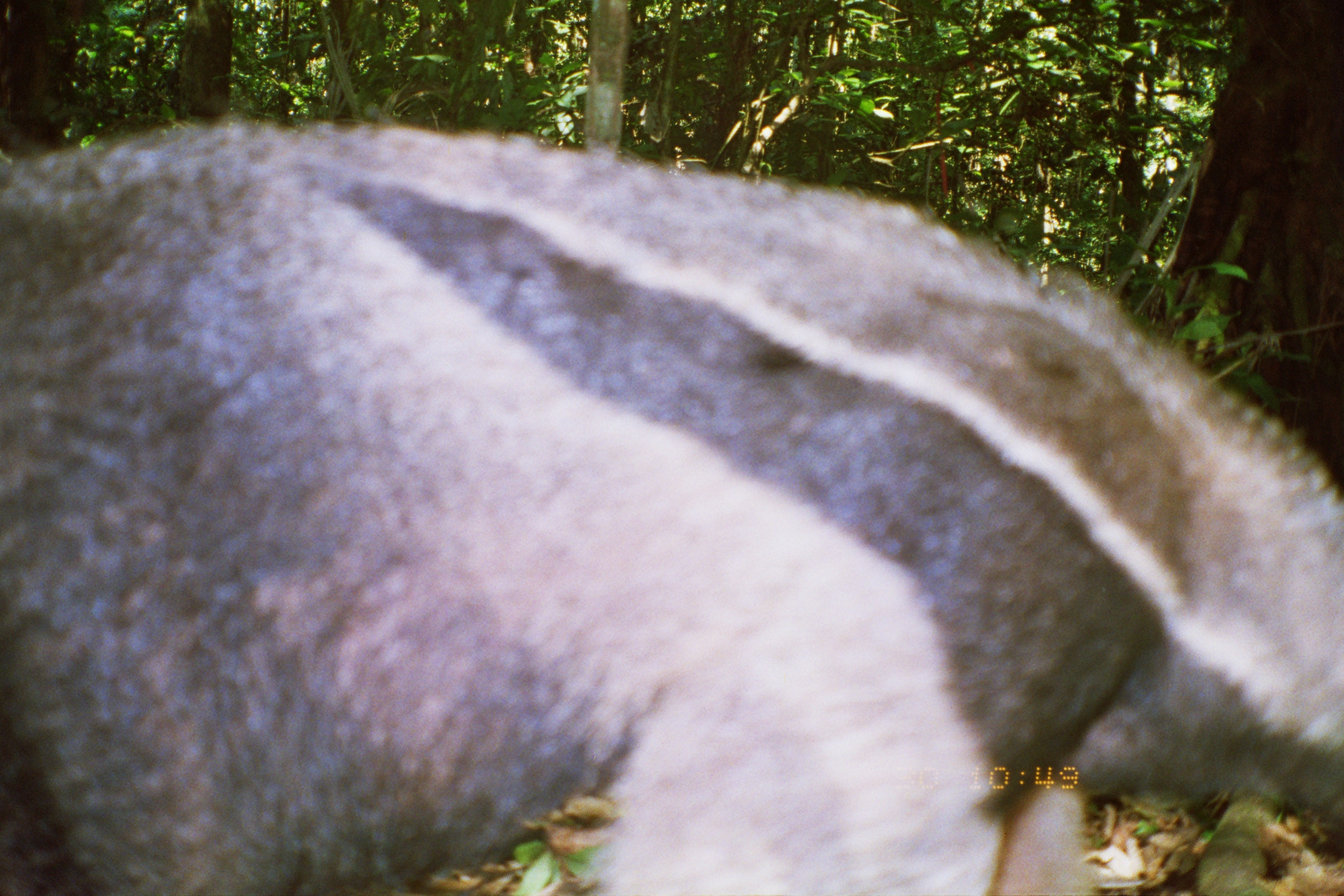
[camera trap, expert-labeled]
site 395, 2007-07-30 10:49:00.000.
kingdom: Animalia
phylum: Chordata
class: Mammalia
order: Pilosa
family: Myrmecophagidae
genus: Myrmecophaga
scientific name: Myrmecophaga tridactyla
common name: giant anteater